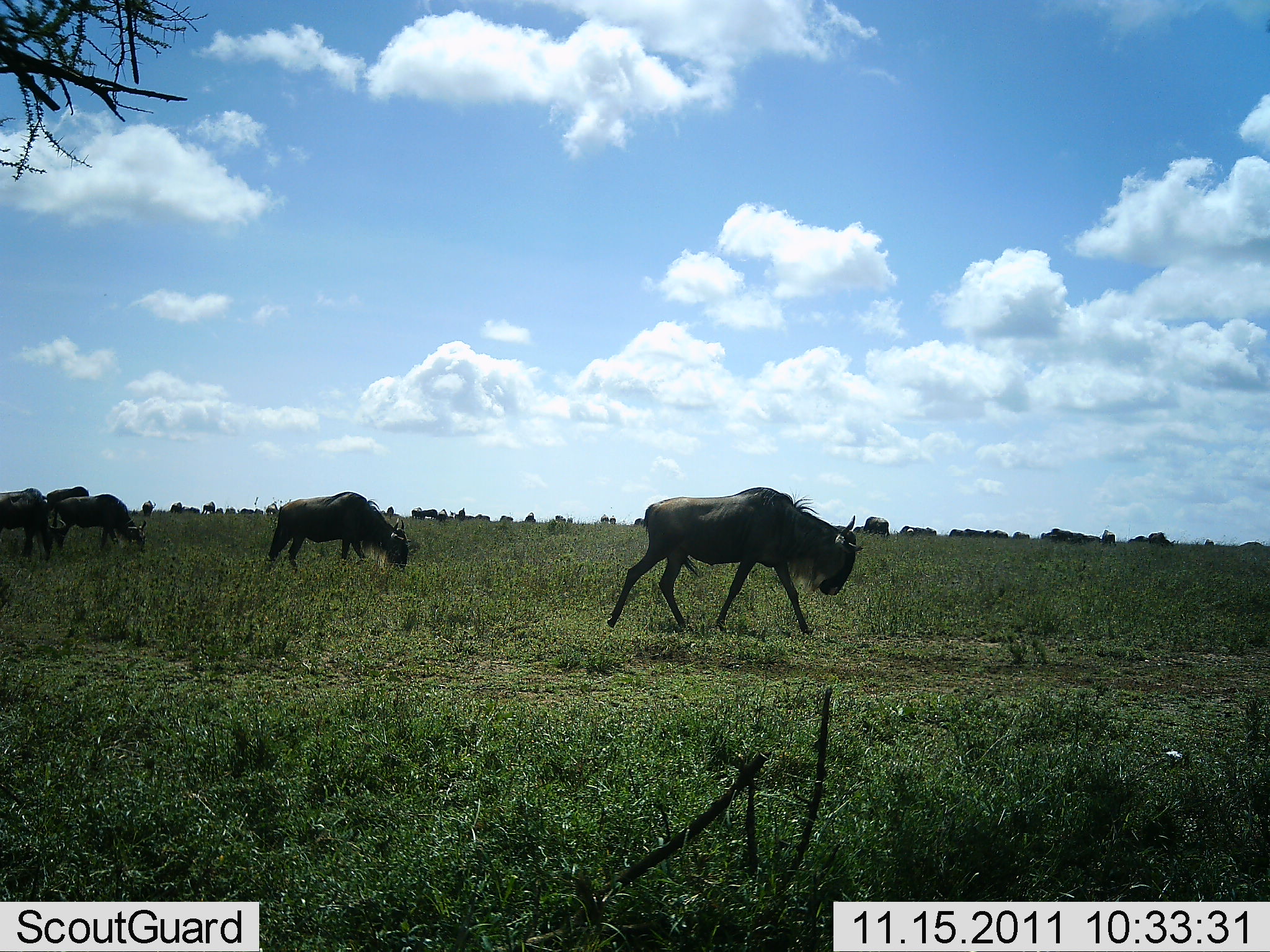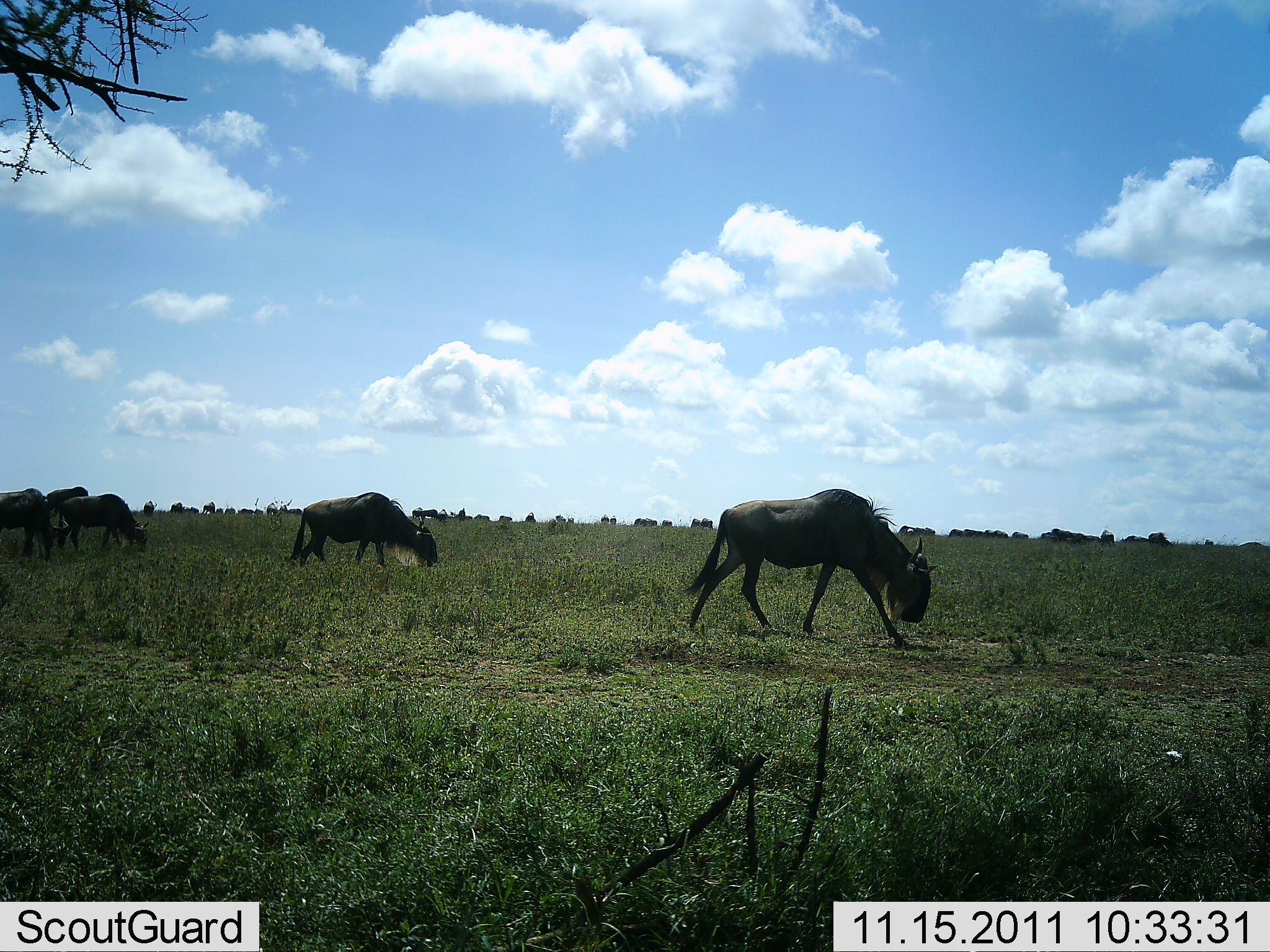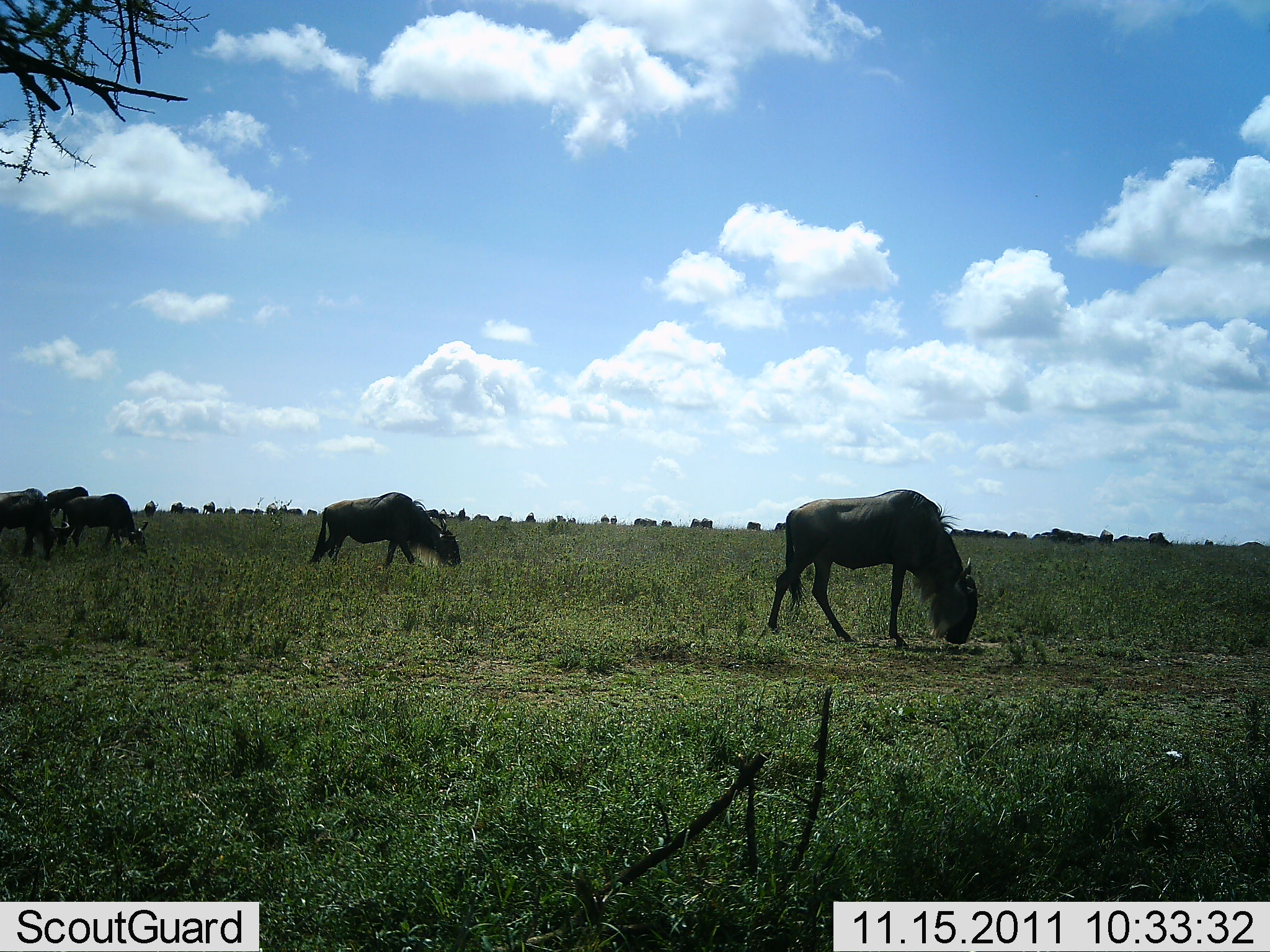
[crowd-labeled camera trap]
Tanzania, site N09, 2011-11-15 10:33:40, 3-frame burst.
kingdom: Animalia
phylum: Chordata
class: Mammalia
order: Artiodactyla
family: Bovidae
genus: Connochaetes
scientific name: Connochaetes taurinus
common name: blue wildebeest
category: wildebeest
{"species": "wildebeest (blue wildebeest) (Connochaetes taurinus)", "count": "5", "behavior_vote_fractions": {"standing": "29%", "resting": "7%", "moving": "93%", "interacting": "0%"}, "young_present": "0%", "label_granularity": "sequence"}